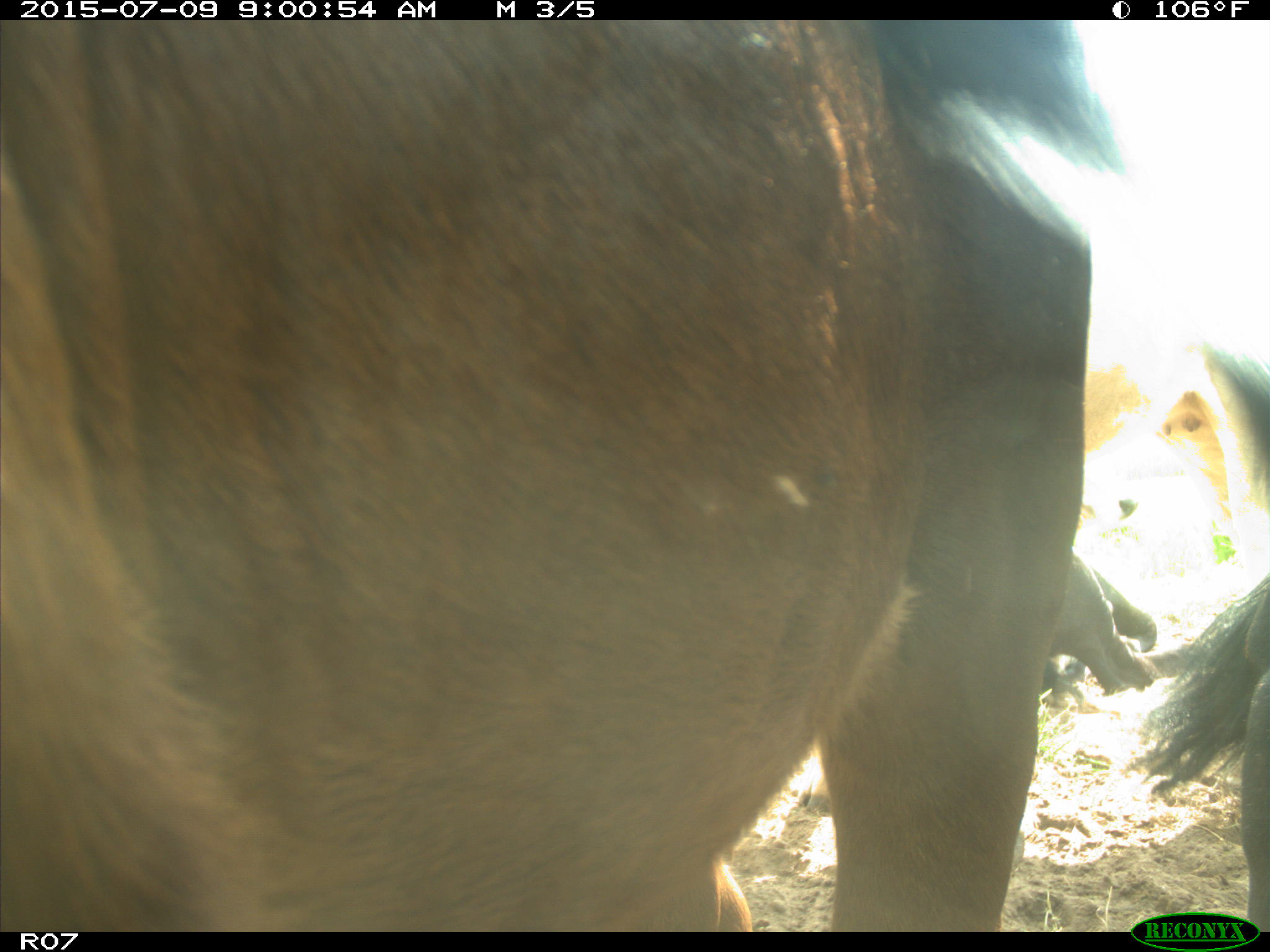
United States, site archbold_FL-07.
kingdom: Animalia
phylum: Chordata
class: Mammalia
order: Artiodactyla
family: Bovidae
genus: Bos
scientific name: Bos taurus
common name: domestic cow